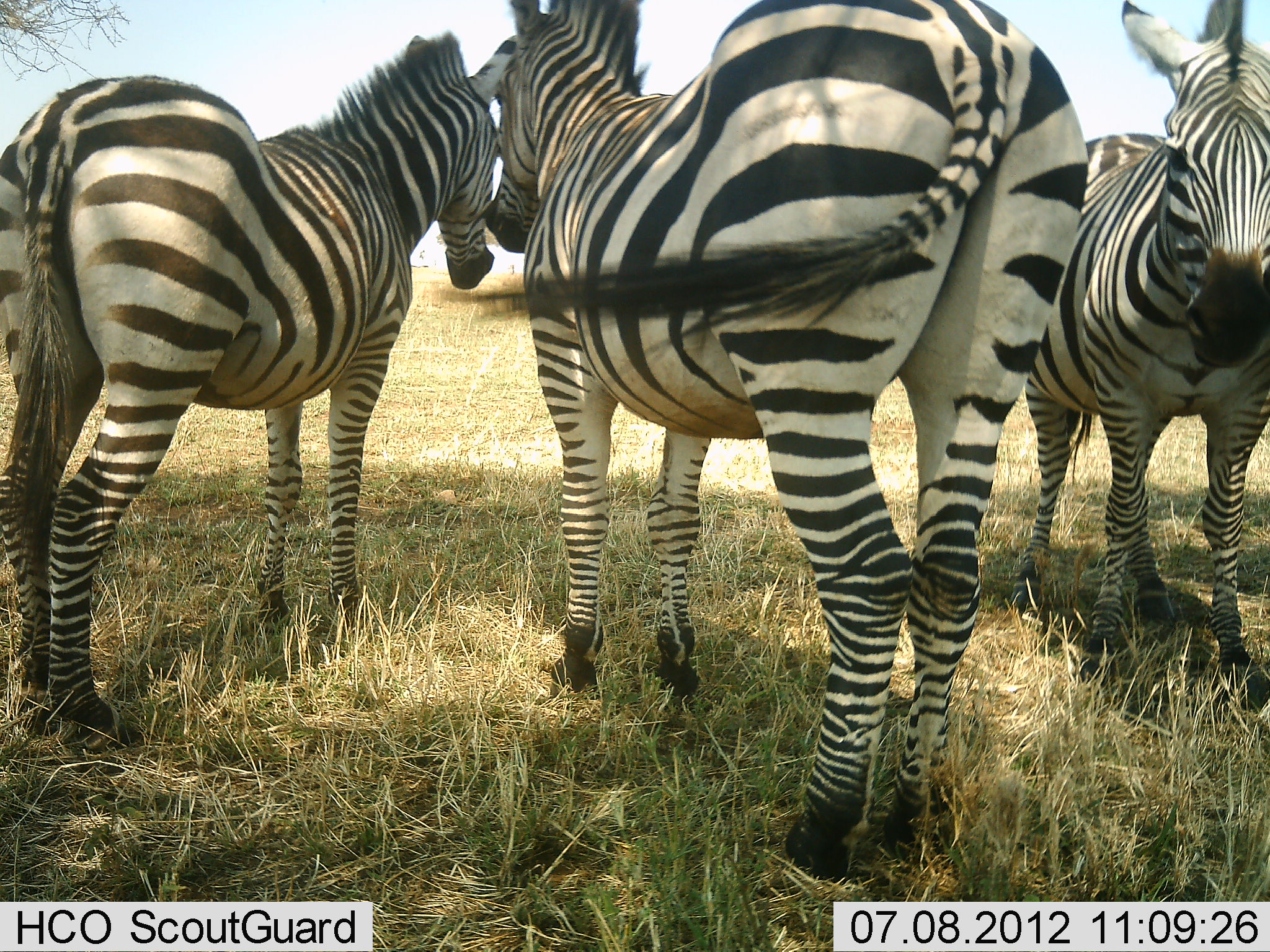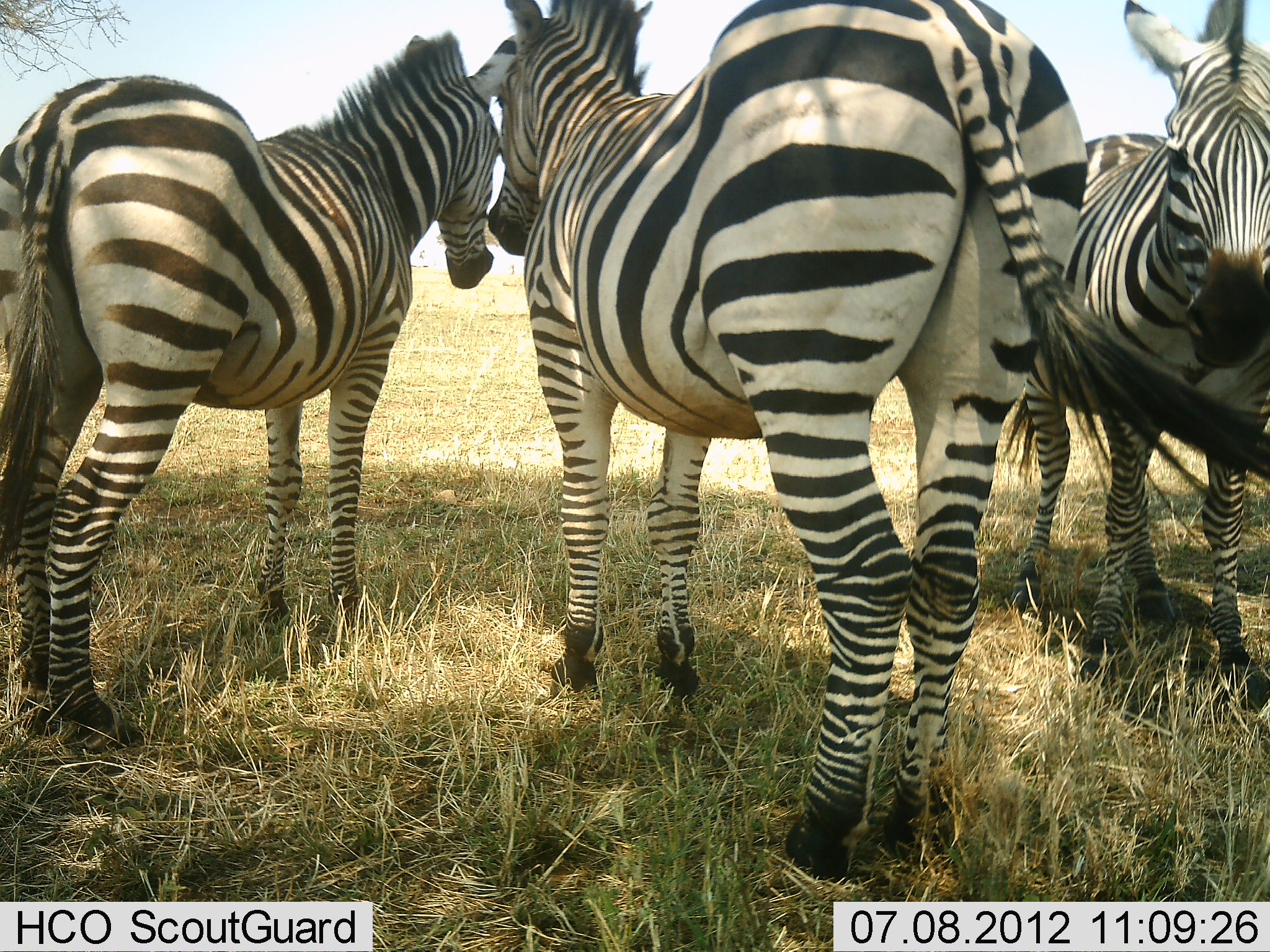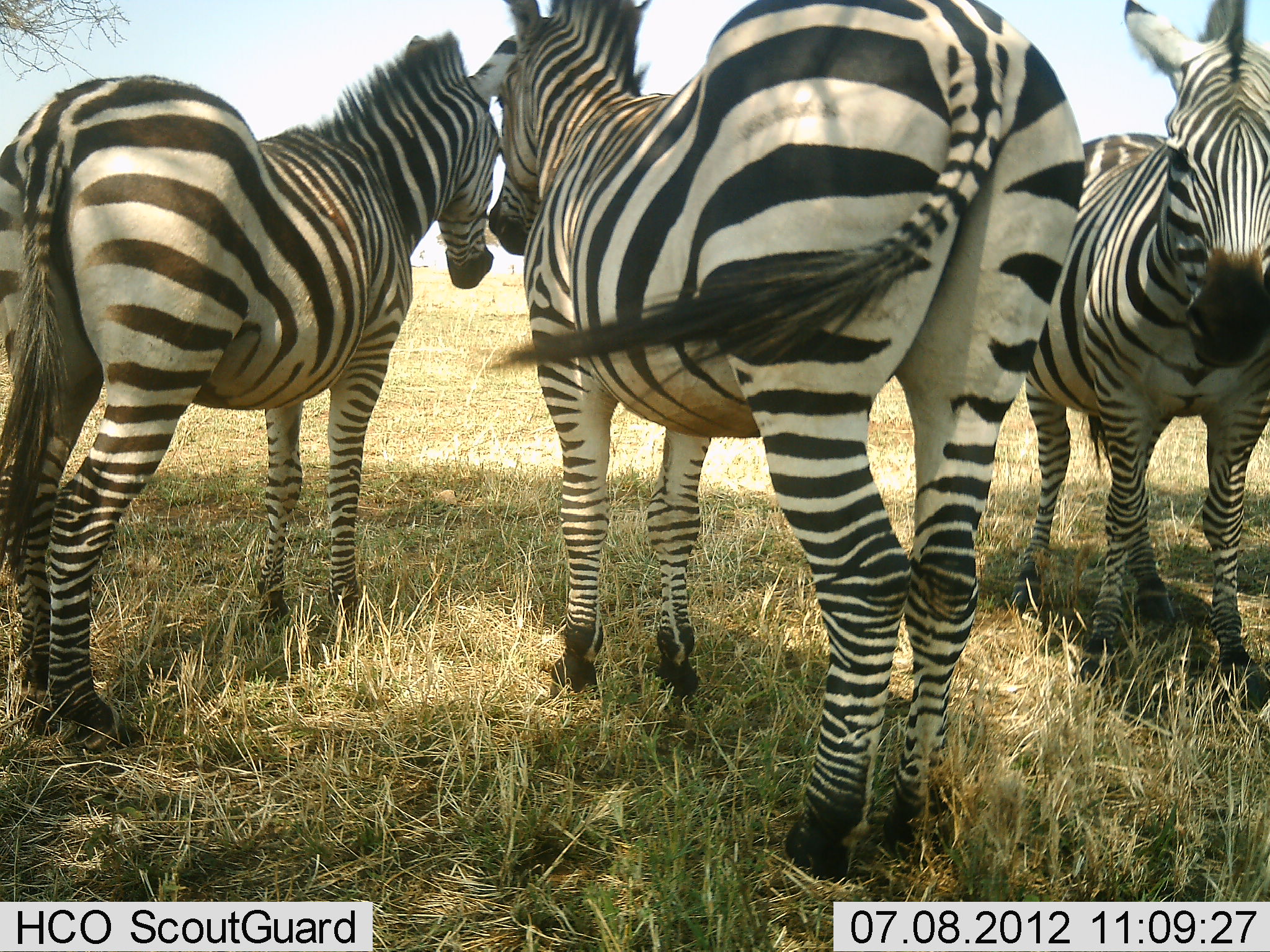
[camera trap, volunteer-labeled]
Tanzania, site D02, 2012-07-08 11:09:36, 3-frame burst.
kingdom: Animalia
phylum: Chordata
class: Mammalia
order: Perissodactyla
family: Equidae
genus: Equus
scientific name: Equus quagga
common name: plains zebra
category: zebra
Zebra (plains zebra) (Equus quagga), count 3. Behavior (volunteer vote fractions): standing 100%, resting 0%, moving 0%, interacting 0%. Young present (vote fraction): 10%. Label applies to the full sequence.